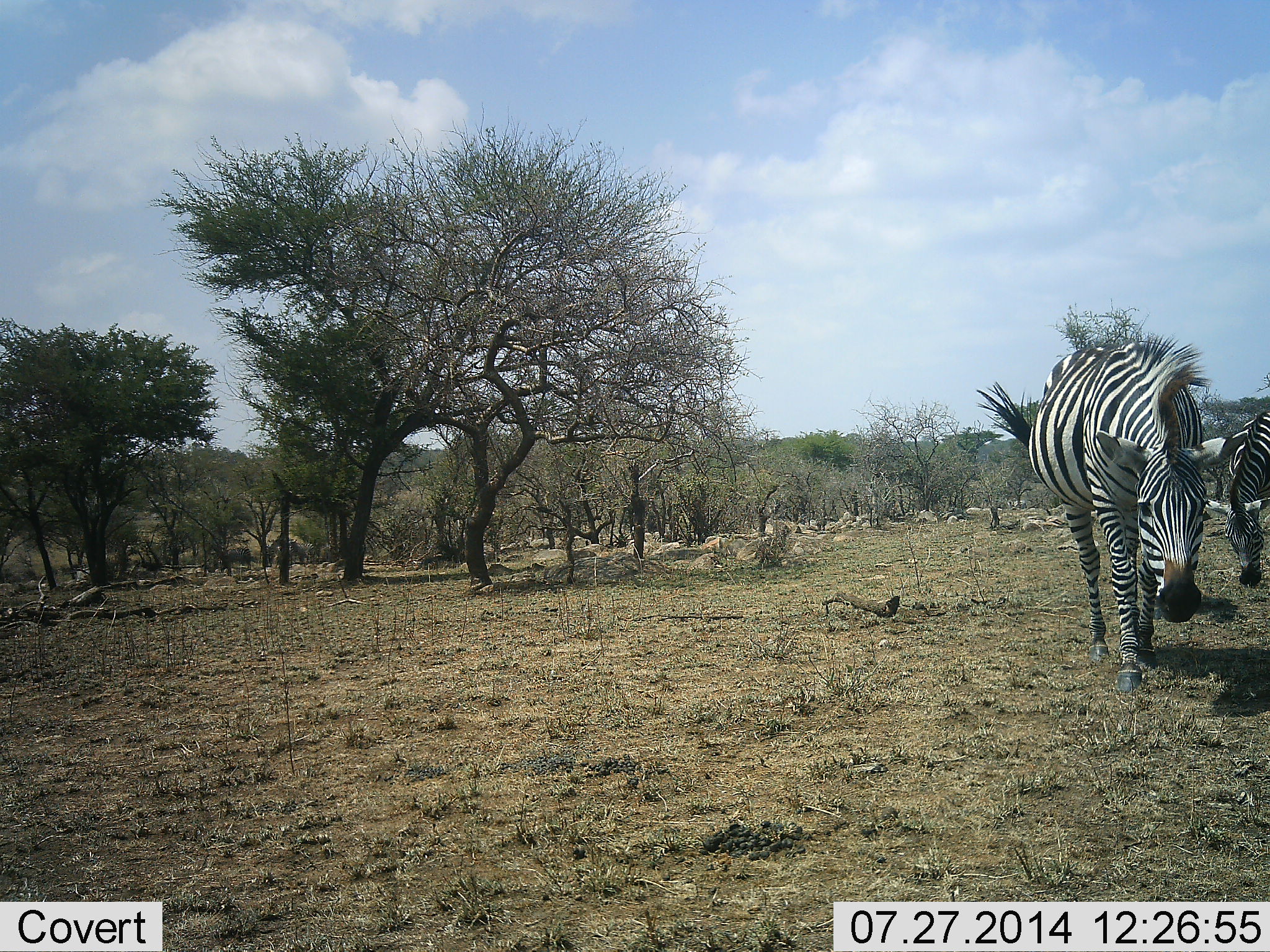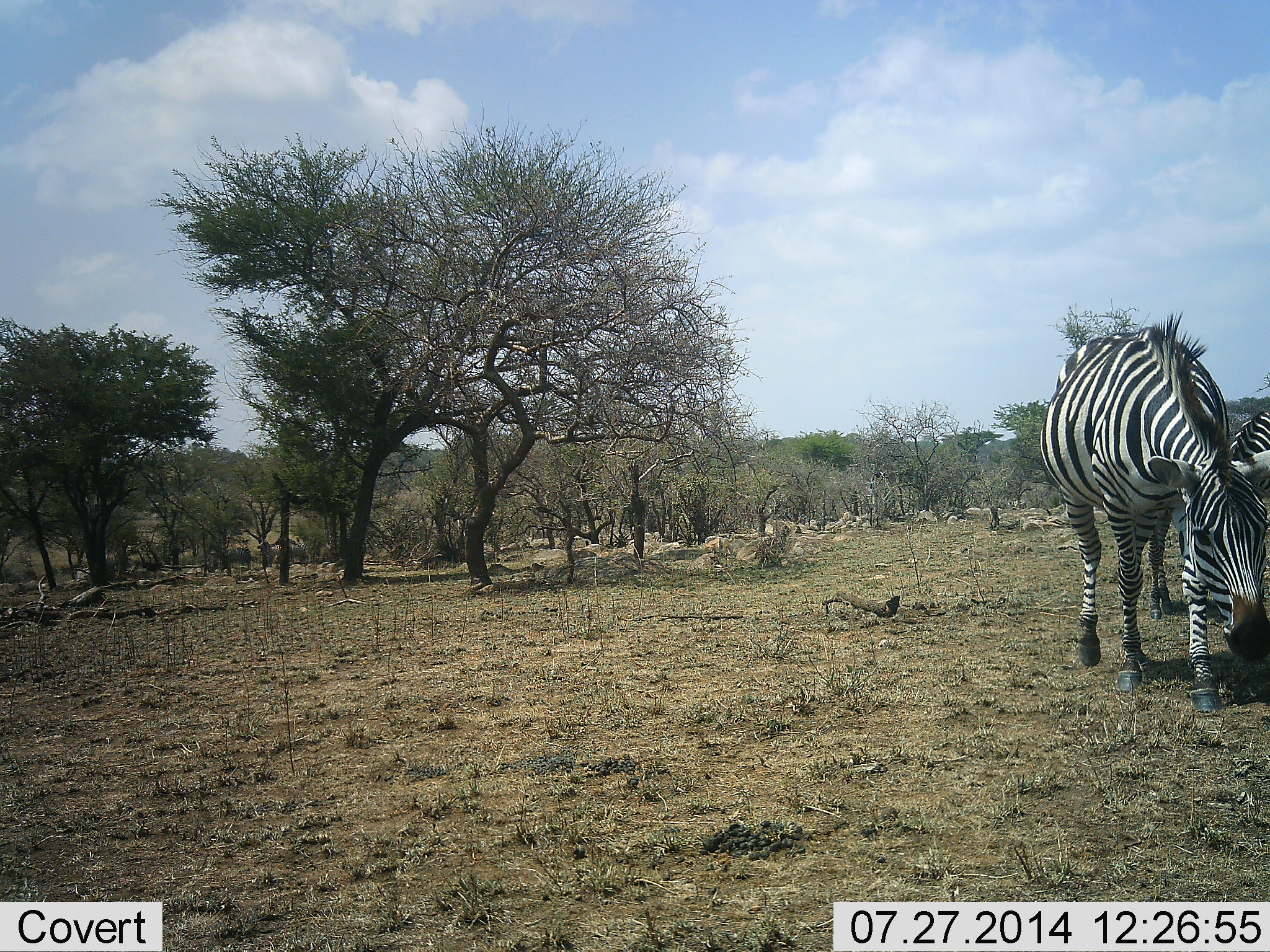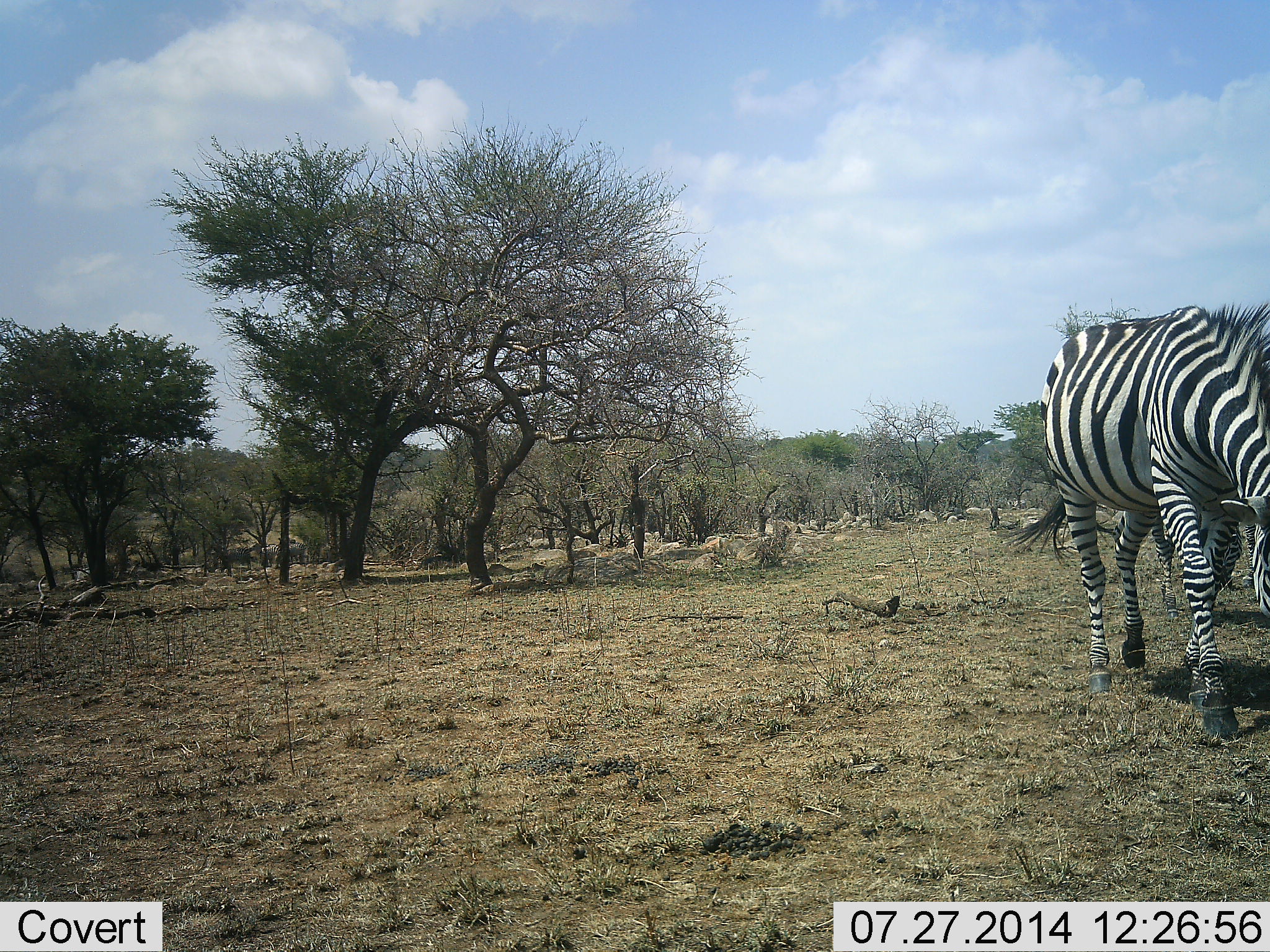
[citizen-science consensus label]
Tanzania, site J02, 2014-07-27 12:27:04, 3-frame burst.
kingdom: Animalia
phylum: Chordata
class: Mammalia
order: Perissodactyla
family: Equidae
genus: Equus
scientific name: Equus quagga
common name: plains zebra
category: zebra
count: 2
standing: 20%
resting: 0%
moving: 80%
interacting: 0%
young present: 0%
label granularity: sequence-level